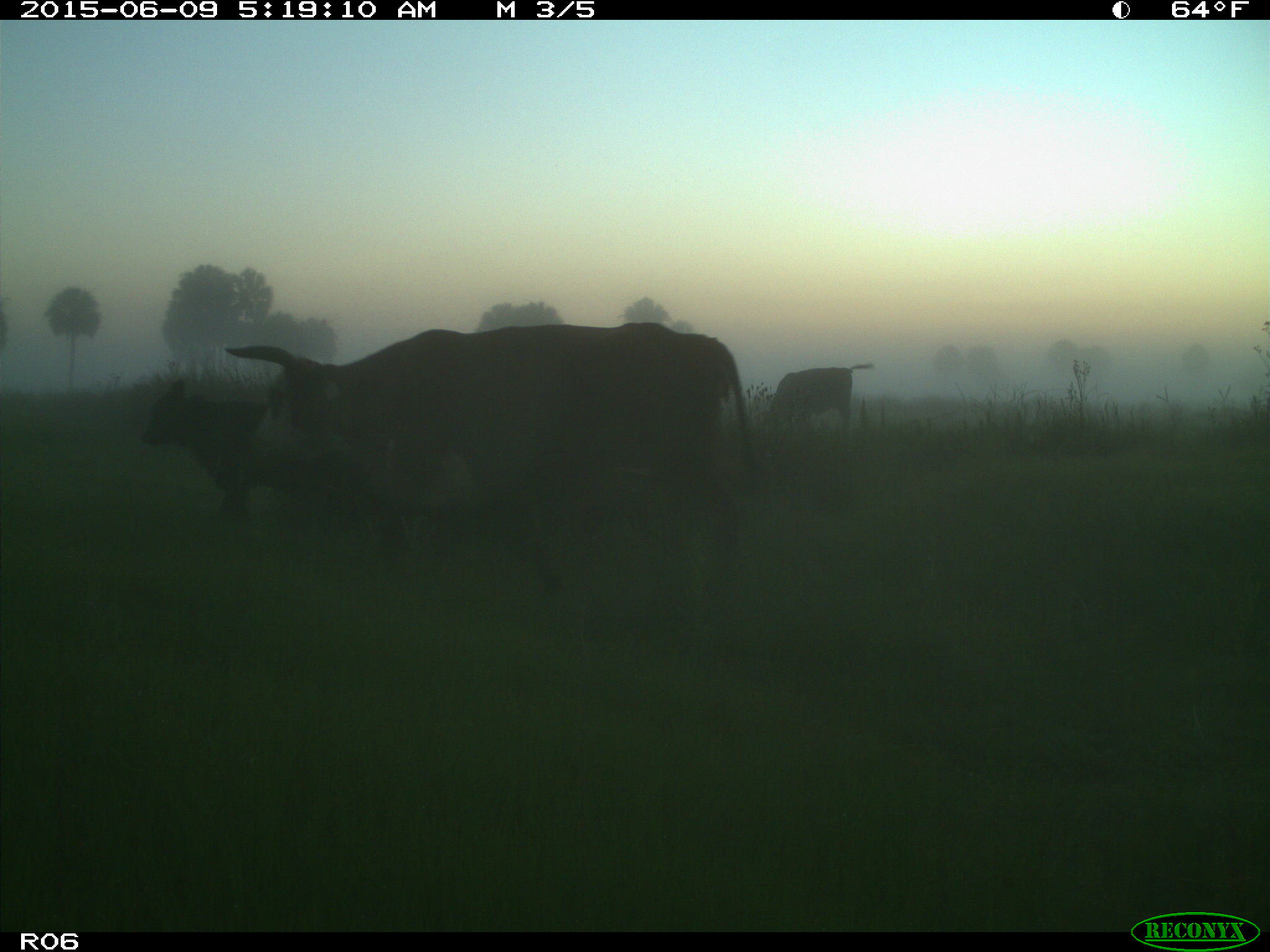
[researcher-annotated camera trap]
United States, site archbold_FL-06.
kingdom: Animalia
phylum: Chordata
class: Mammalia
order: Artiodactyla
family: Bovidae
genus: Bos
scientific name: Bos taurus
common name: domestic cow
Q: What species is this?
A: Bos taurus (domestic cow).